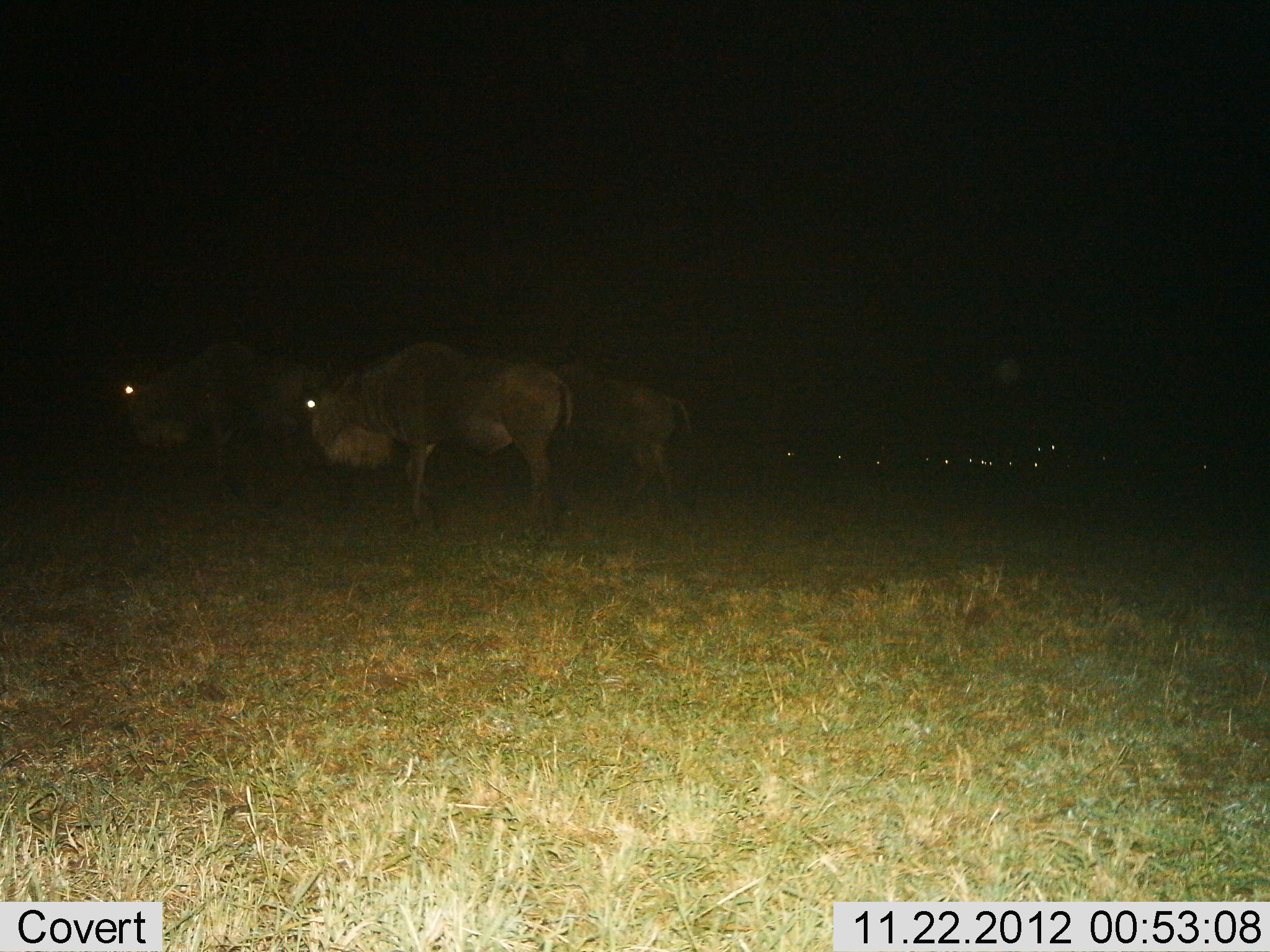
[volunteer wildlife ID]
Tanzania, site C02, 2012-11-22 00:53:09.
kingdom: Animalia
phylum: Chordata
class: Mammalia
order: Artiodactyla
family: Bovidae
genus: Connochaetes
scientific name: Connochaetes taurinus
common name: blue wildebeest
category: wildebeest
Wildebeest (blue wildebeest) (Connochaetes taurinus), count 3. Behavior (volunteer vote fractions): standing 82%, resting 7%, moving 18%, interacting 0%. Young present (vote fraction): 0%. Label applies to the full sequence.